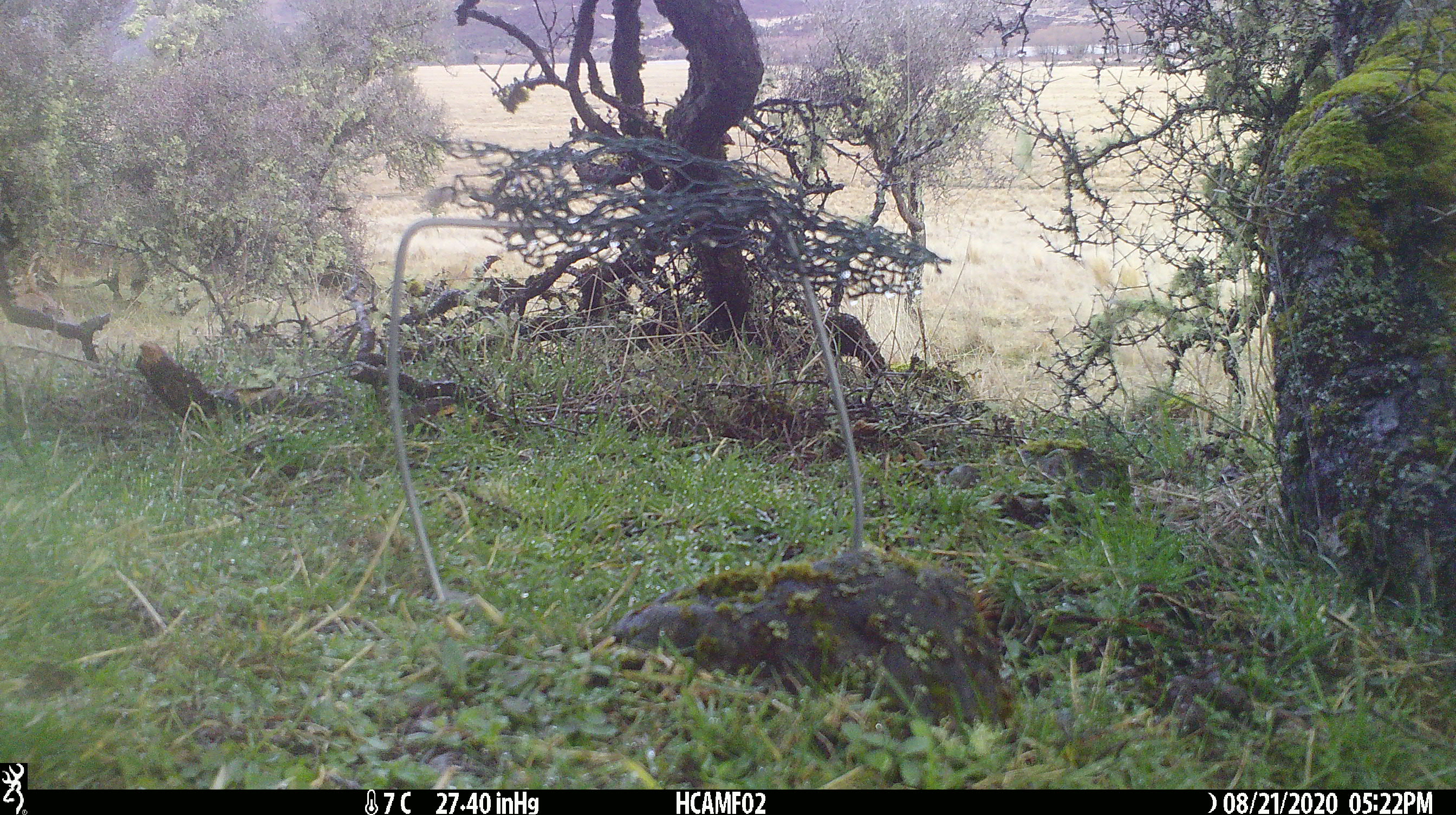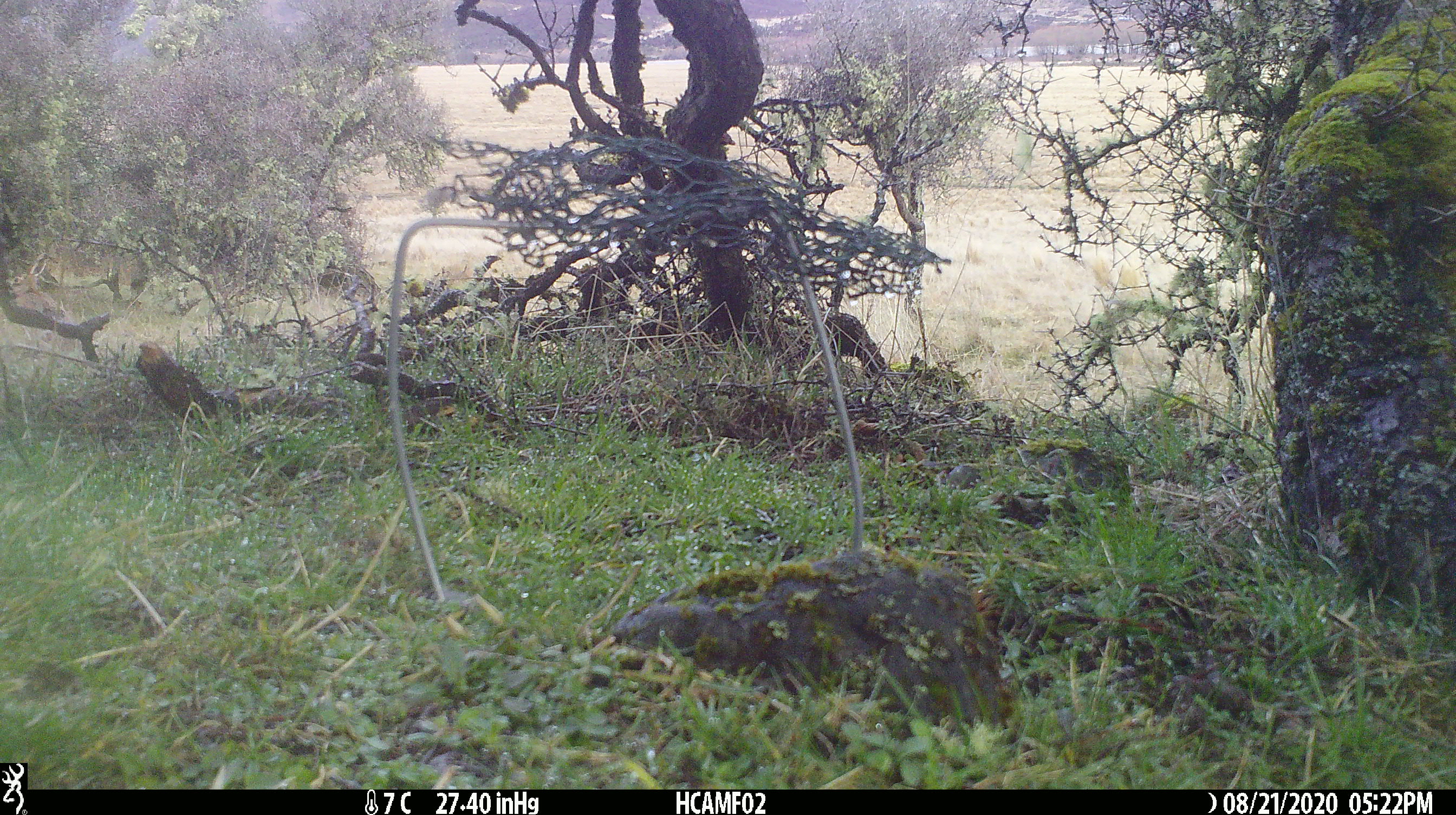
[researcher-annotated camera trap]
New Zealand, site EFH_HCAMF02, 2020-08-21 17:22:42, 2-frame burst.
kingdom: Animalia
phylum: Chordata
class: Mammalia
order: Lagomorpha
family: Leporidae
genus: Lepus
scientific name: Lepus europaeus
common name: brown hare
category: hare